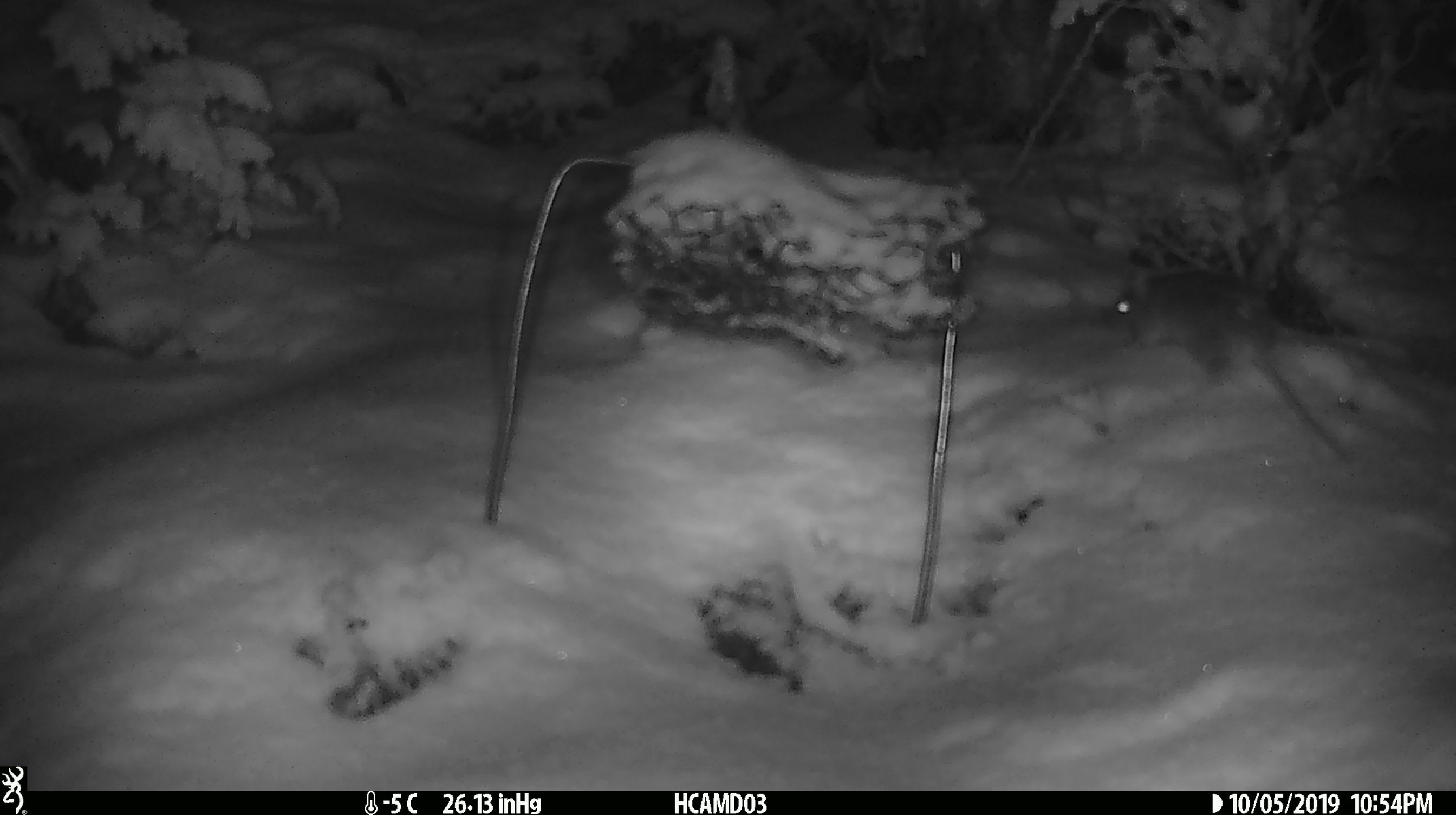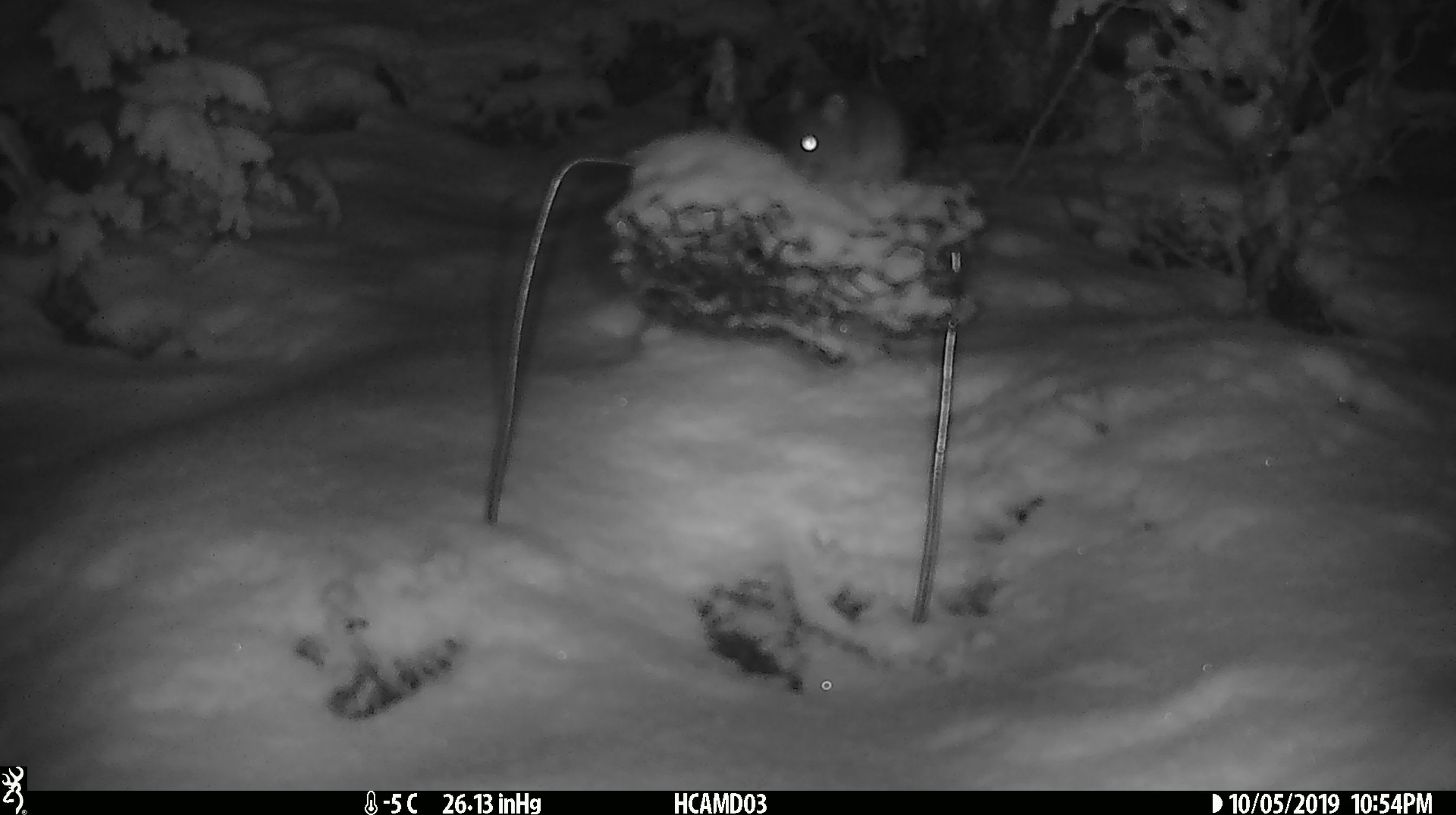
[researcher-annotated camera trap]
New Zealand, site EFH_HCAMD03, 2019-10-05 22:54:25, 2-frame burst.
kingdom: Animalia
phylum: Chordata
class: Mammalia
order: Rodentia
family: Muridae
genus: Mus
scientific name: Mus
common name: mouse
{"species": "mouse (Mus)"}